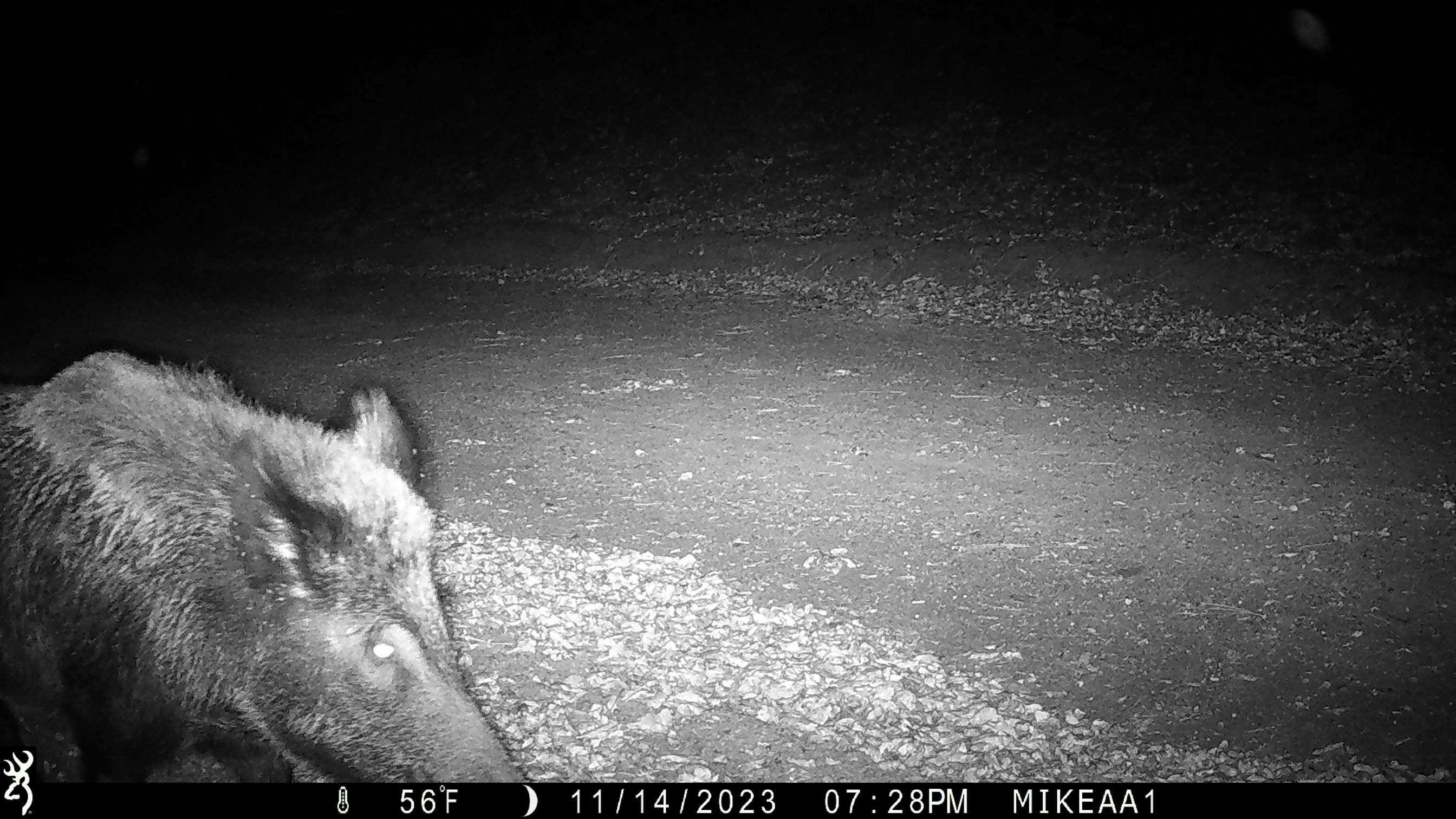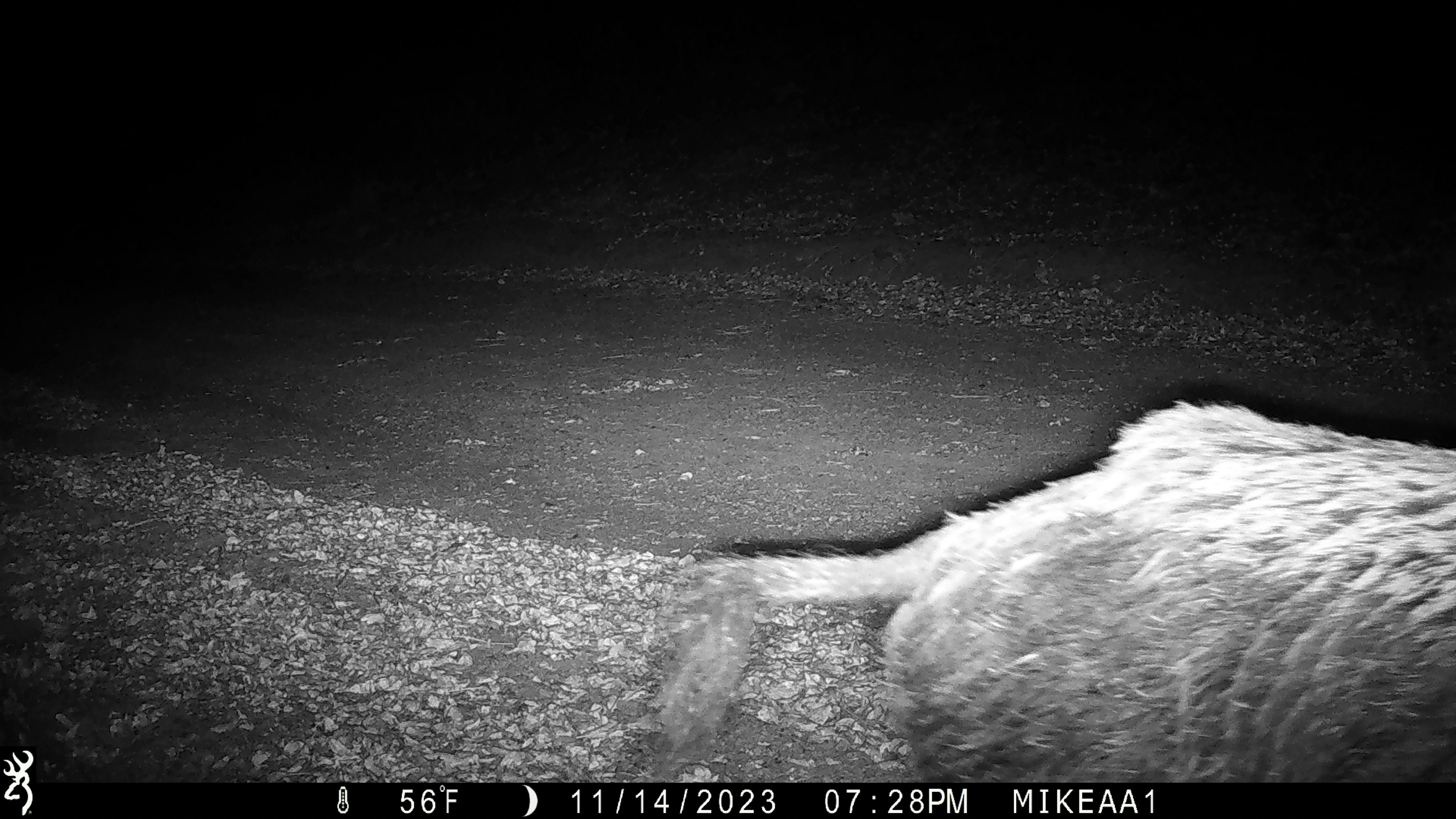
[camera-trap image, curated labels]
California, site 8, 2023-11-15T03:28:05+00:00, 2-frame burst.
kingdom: Animalia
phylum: Chordata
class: Mammalia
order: Artiodactyla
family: Suidae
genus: Sus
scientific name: Sus scrofa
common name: wild boar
Wild boar (Sus scrofa).